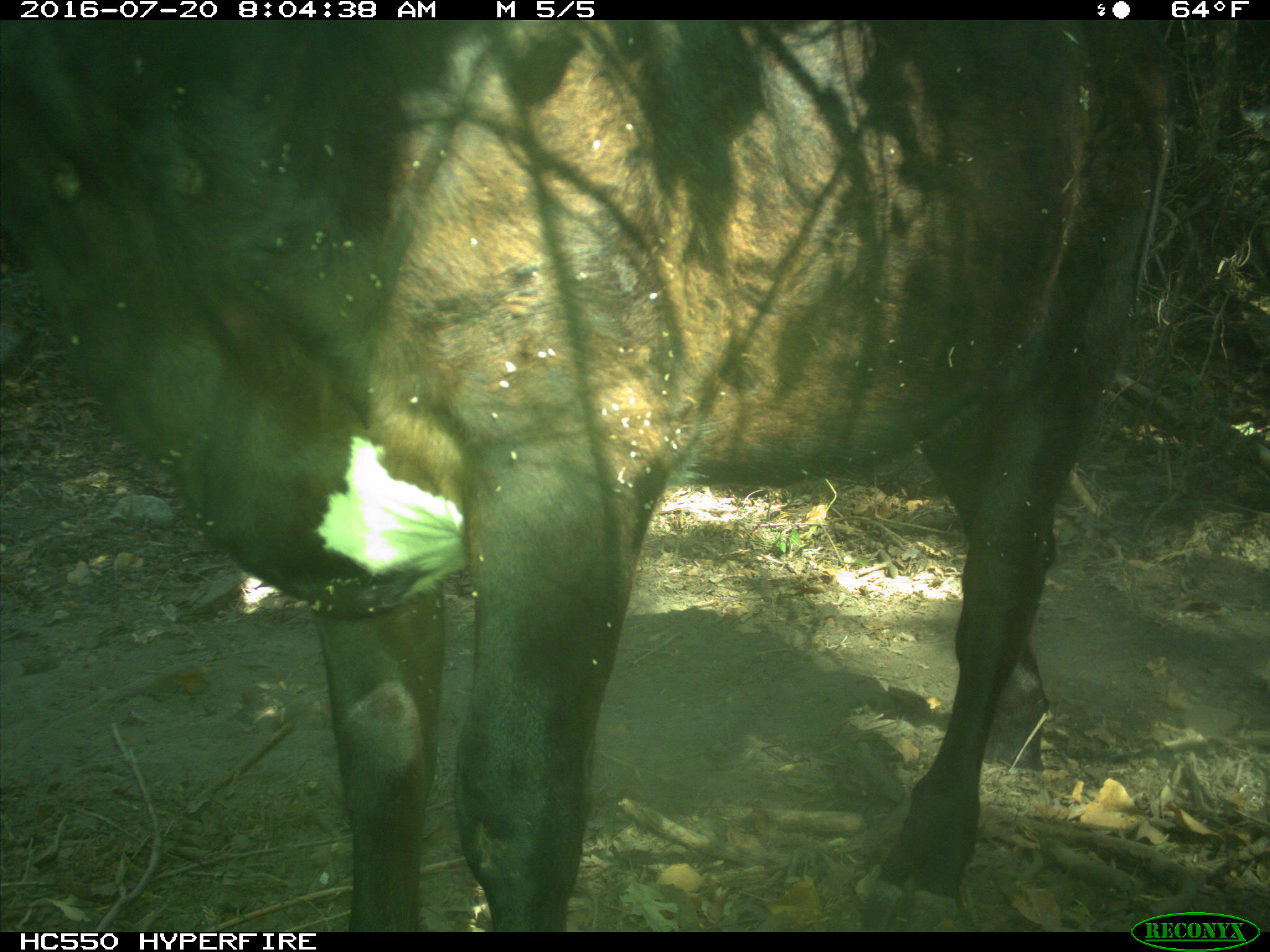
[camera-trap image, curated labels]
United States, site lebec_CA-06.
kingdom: Animalia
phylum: Chordata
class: Mammalia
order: Artiodactyla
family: Bovidae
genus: Bos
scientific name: Bos taurus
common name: domestic cow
Bos taurus (domestic cow).